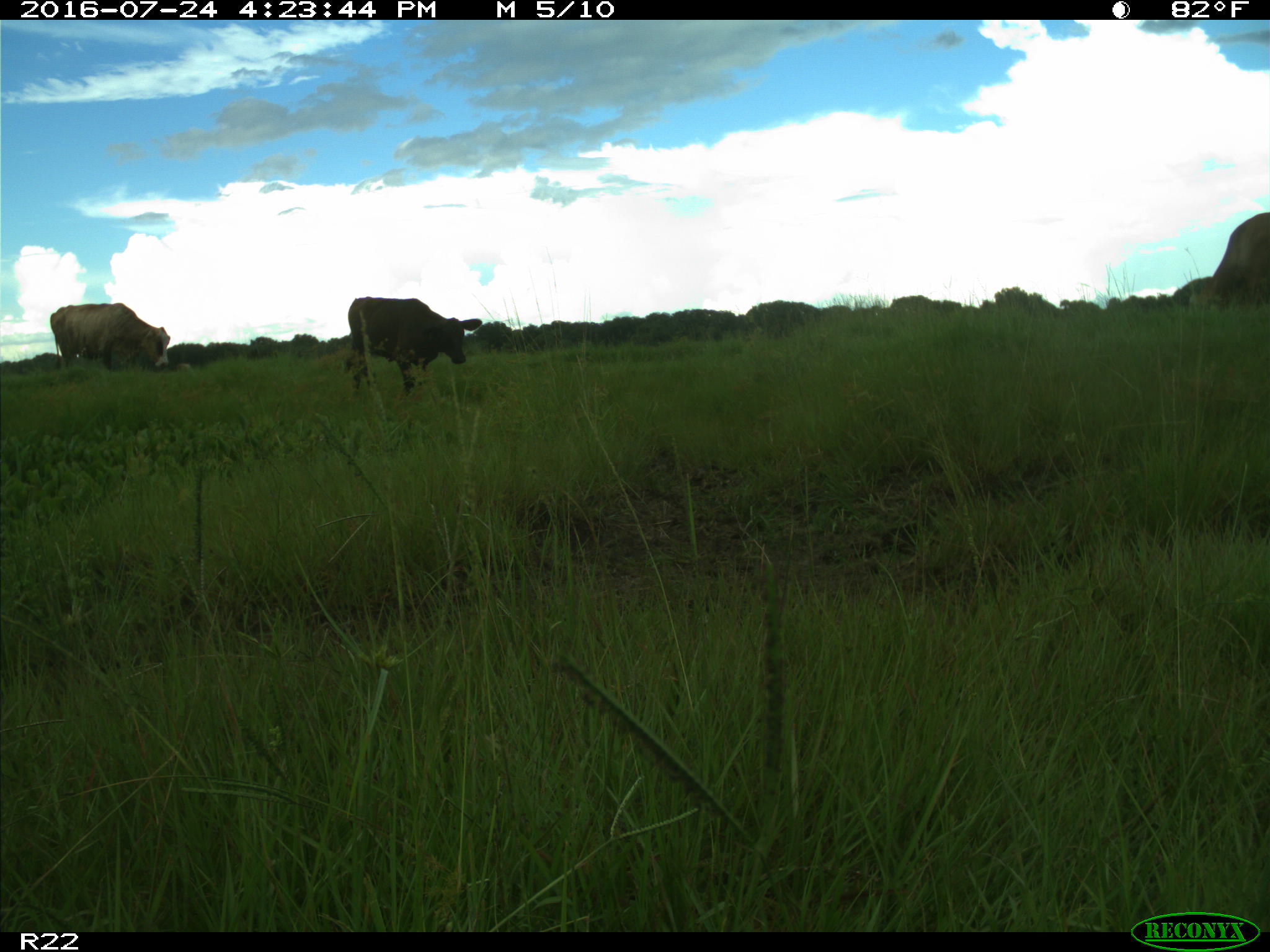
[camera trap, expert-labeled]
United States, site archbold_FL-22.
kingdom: Animalia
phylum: Chordata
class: Mammalia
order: Artiodactyla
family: Bovidae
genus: Bos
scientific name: Bos taurus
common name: domestic cow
Bos taurus (domestic cow).